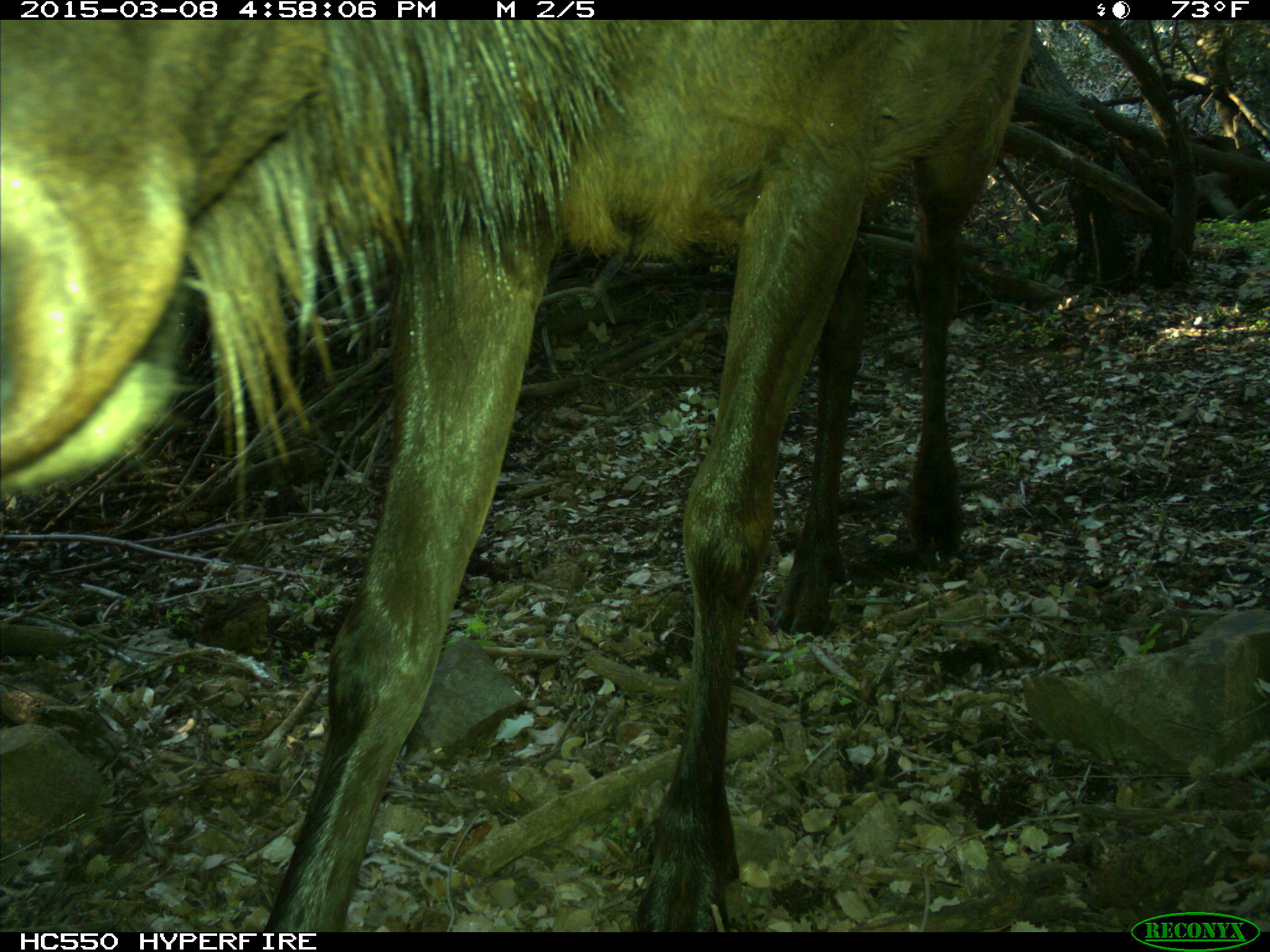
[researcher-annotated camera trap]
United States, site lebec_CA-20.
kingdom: Animalia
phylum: Chordata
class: Mammalia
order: Artiodactyla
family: Cervidae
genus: Cervus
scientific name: Cervus canadensis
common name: elk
Cervus canadensis (elk).